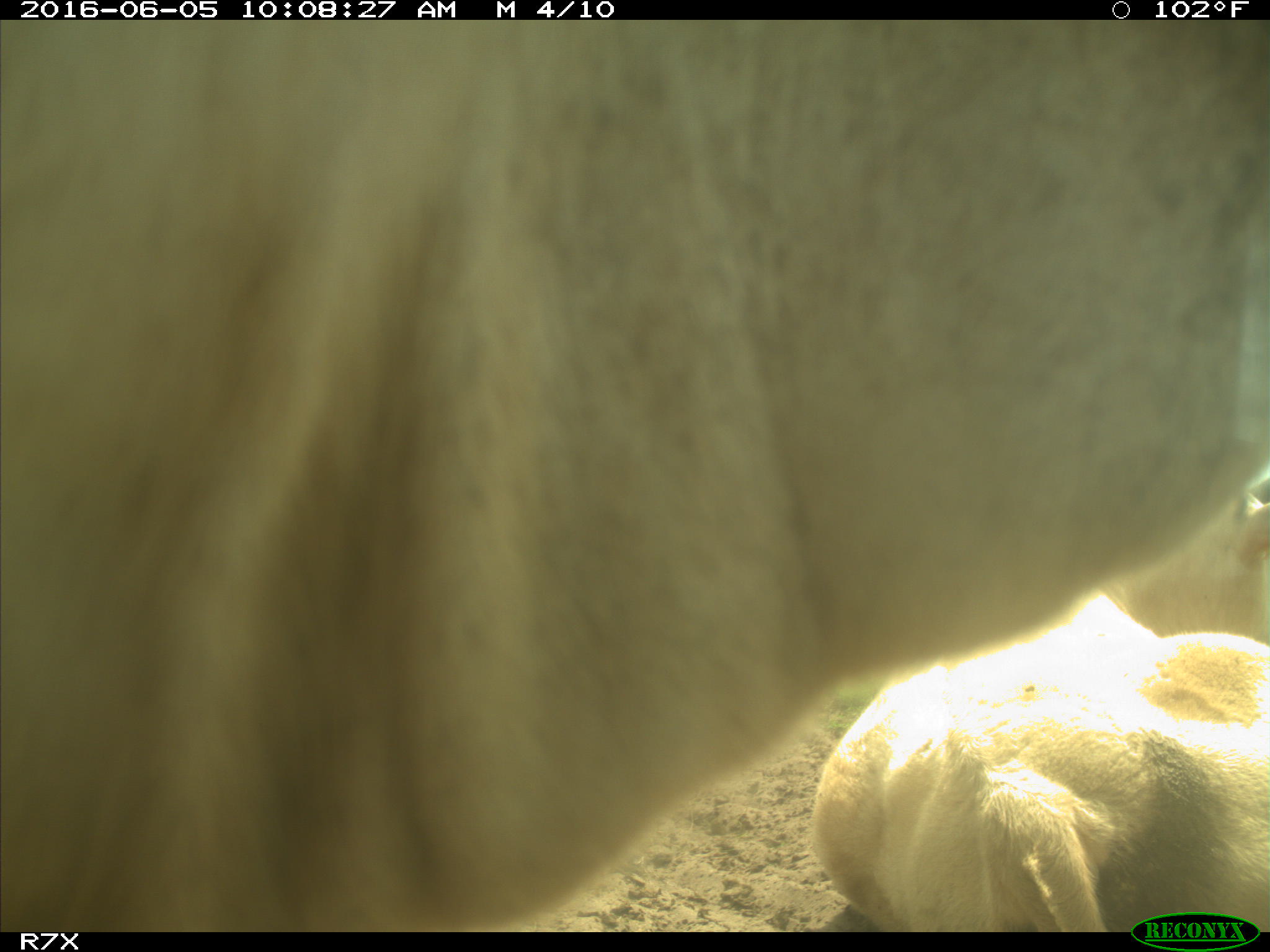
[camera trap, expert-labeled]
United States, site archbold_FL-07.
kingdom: Animalia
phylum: Chordata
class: Mammalia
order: Artiodactyla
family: Bovidae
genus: Bos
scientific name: Bos taurus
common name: domestic cow